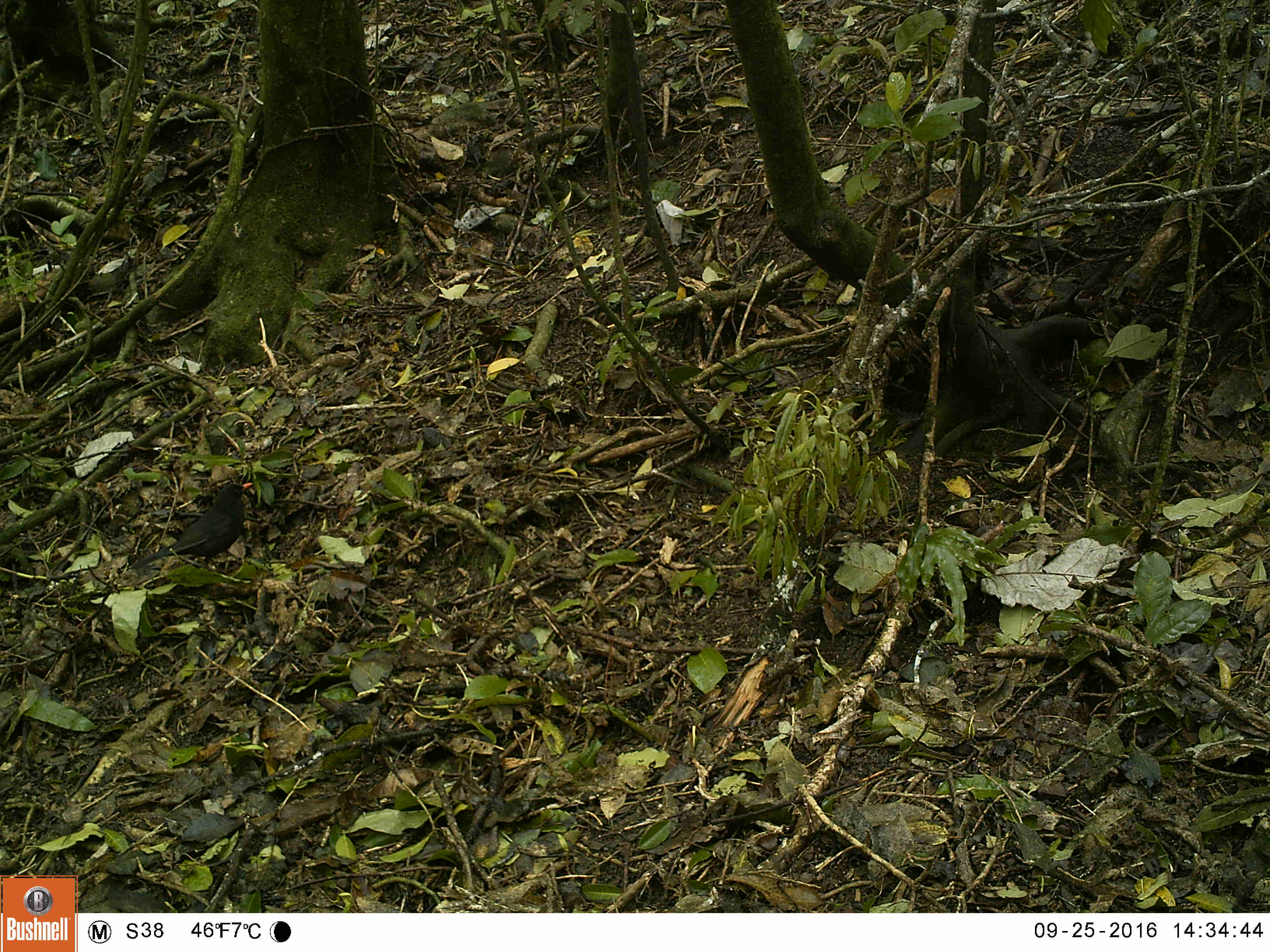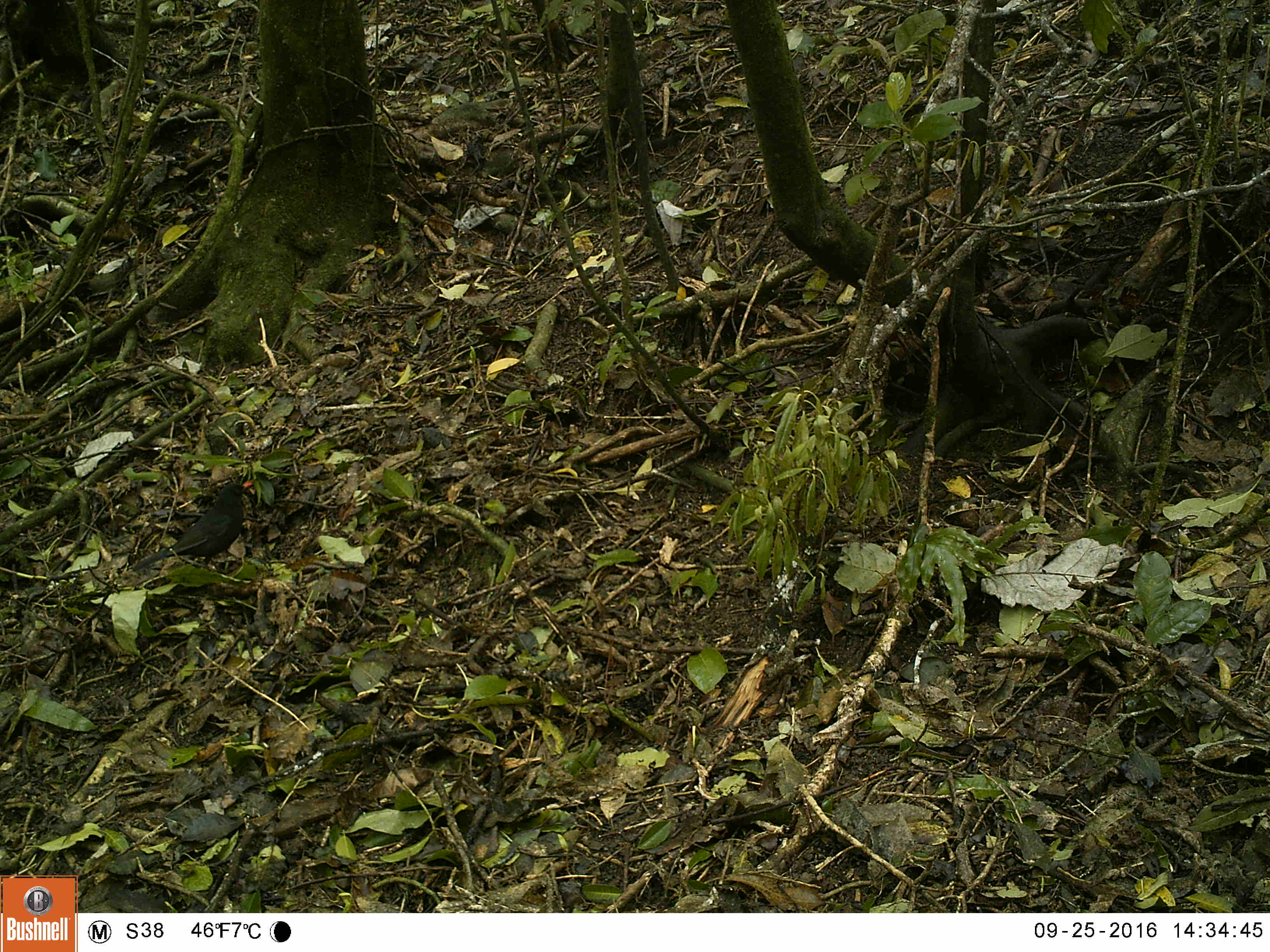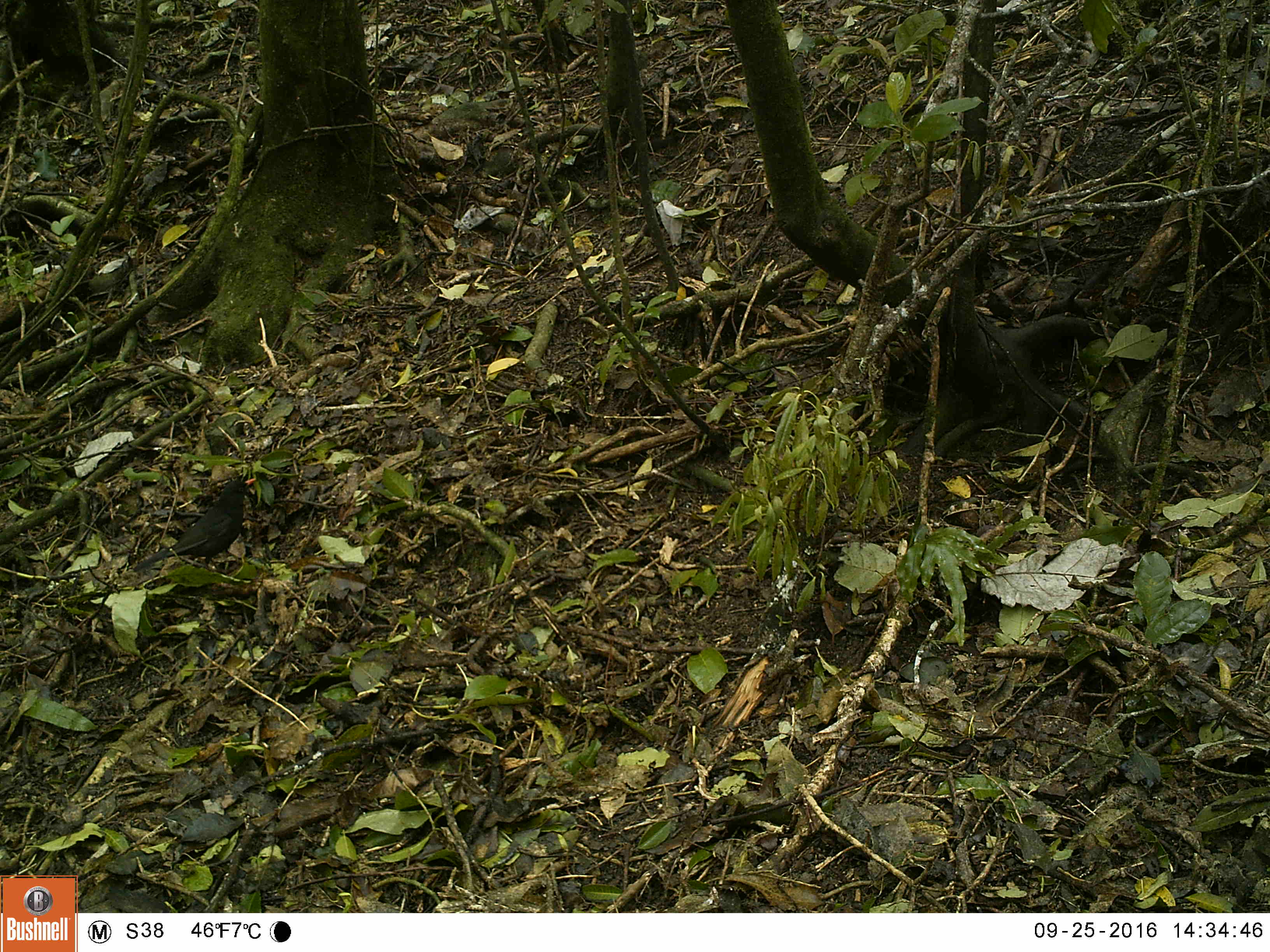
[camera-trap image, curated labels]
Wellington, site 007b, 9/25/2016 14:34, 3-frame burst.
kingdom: Animalia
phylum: Chordata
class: Aves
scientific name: Aves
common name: bird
Bird (Aves).